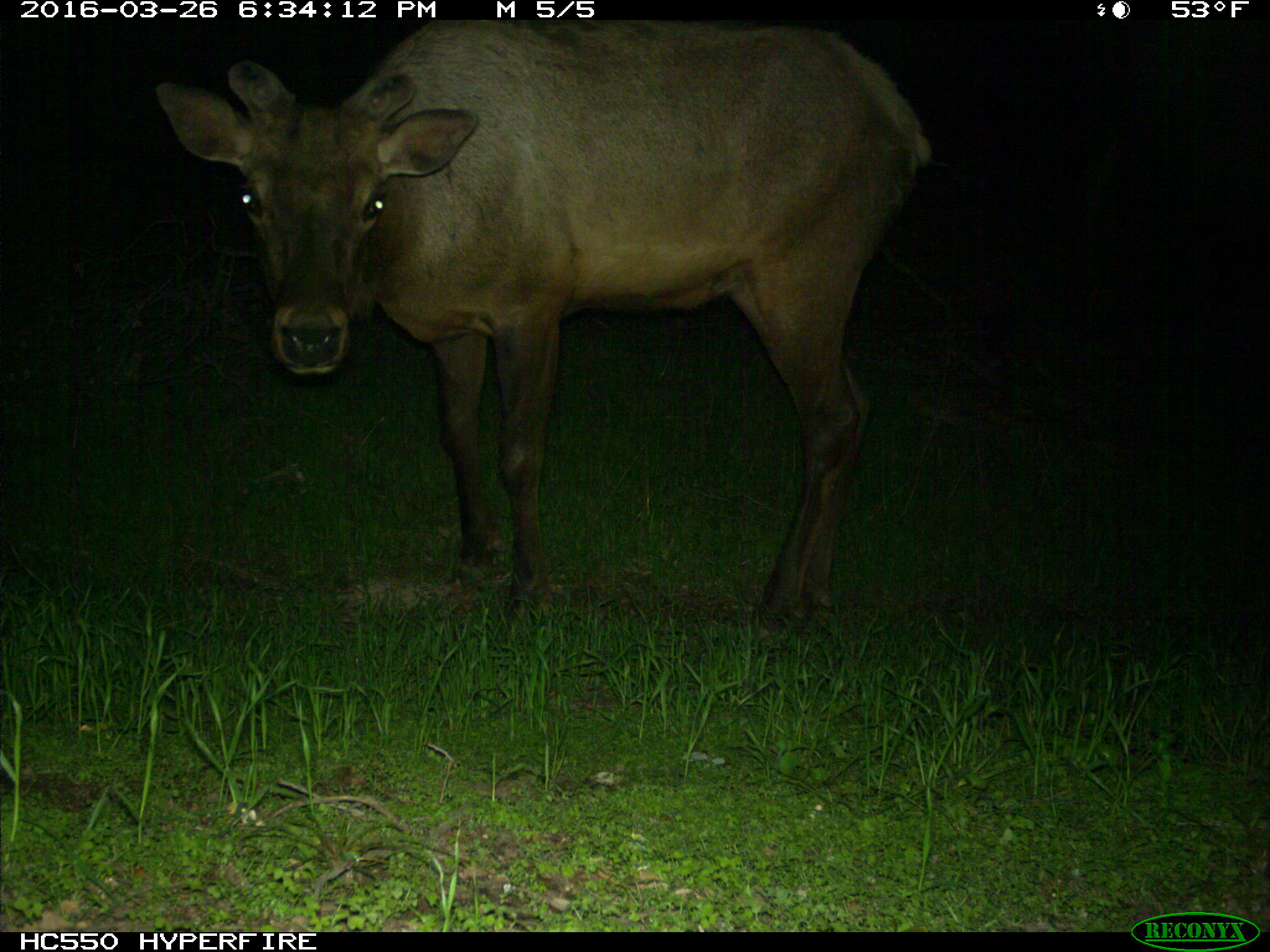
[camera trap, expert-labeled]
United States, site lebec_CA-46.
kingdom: Animalia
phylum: Chordata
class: Mammalia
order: Artiodactyla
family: Cervidae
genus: Cervus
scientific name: Cervus canadensis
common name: elk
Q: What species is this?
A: Cervus canadensis (elk).